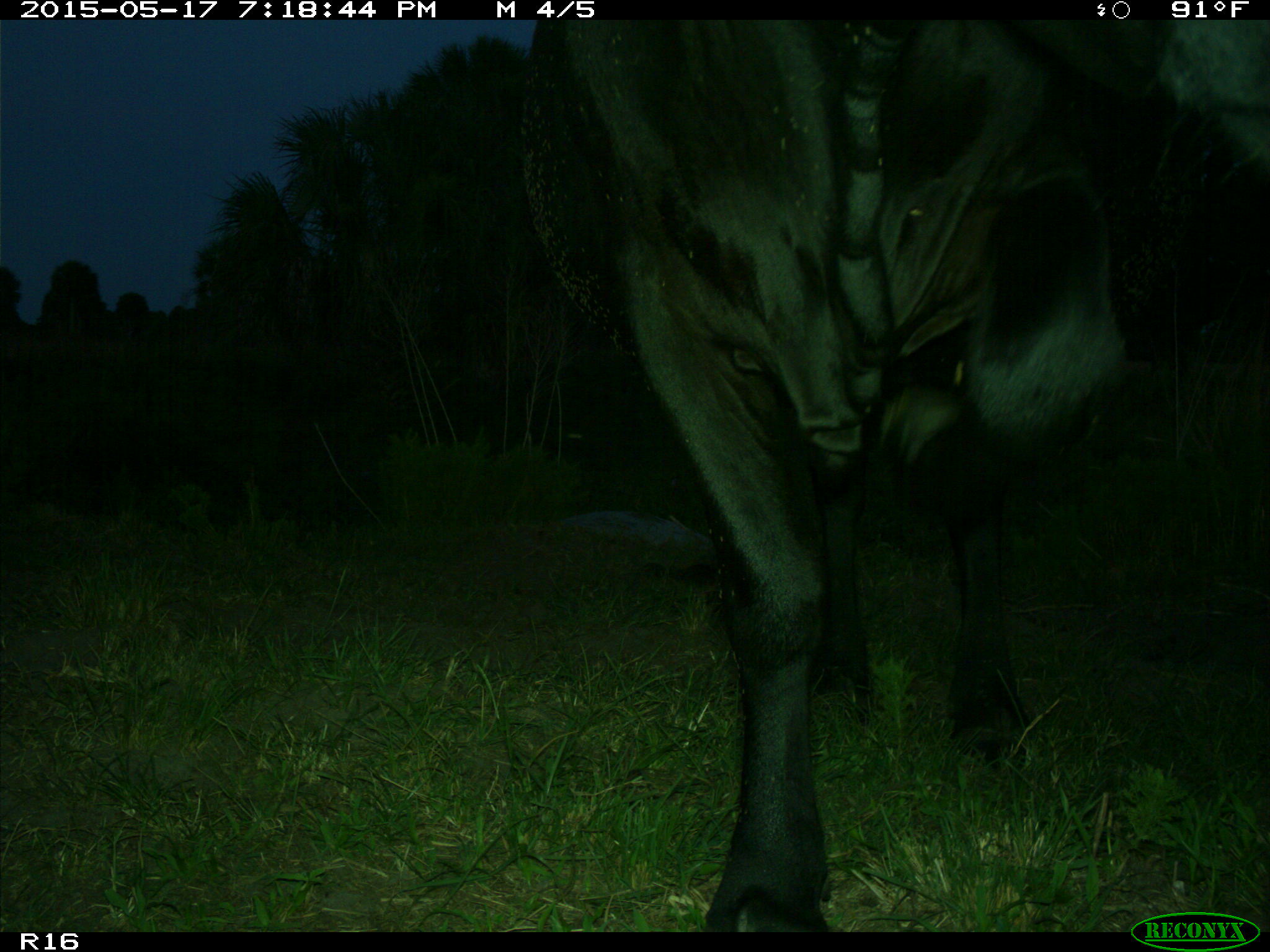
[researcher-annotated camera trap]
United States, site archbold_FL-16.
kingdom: Animalia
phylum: Chordata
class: Mammalia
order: Artiodactyla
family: Bovidae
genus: Bos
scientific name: Bos taurus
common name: domestic cow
Bos taurus (domestic cow).